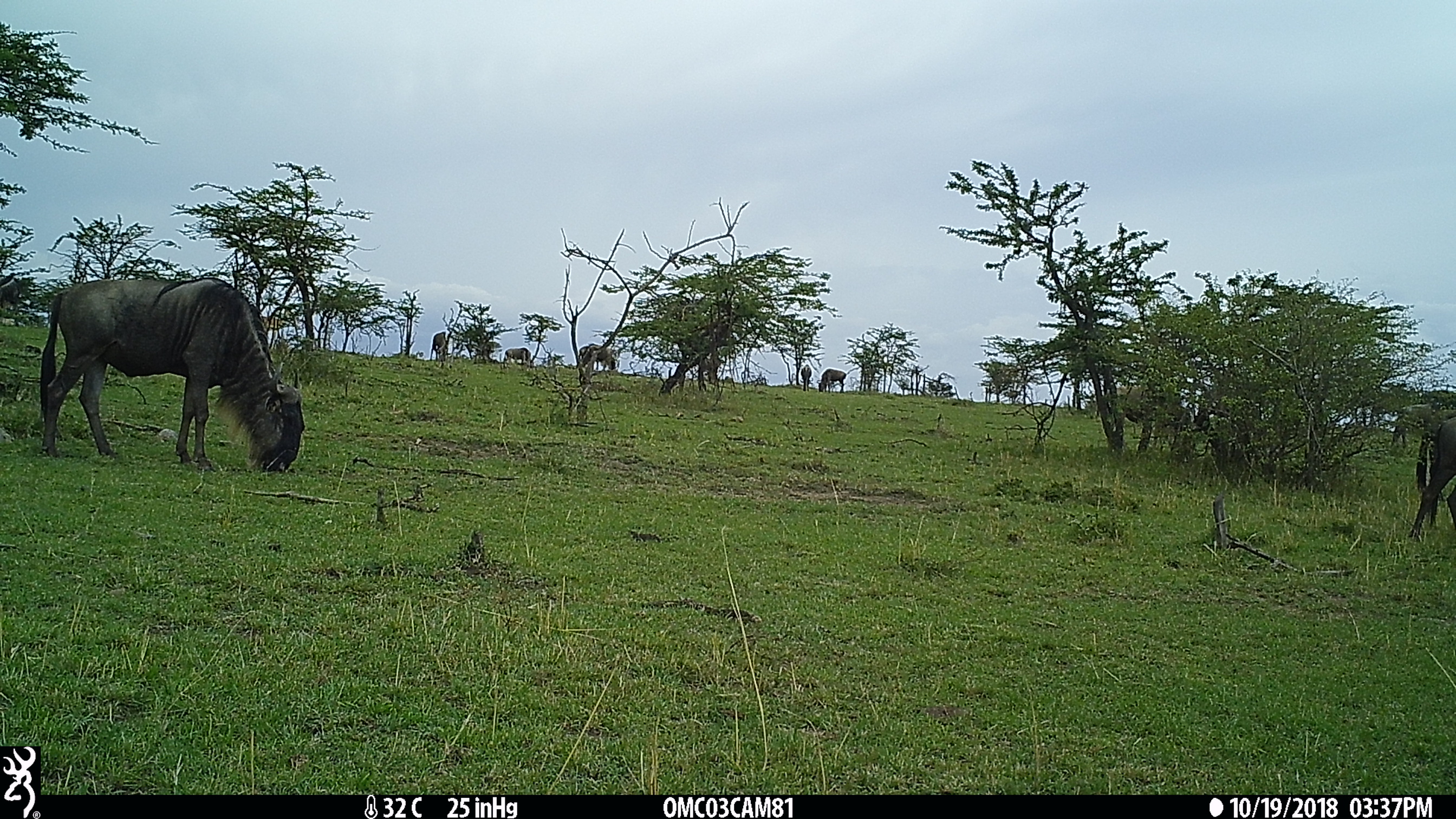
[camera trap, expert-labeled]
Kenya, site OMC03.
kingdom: Animalia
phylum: Chordata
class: Mammalia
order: Artiodactyla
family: Bovidae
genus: Connochaetes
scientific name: Connochaetes taurinus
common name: blue wildebeest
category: wildebeest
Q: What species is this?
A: Wildebeest (blue wildebeest) (Connochaetes taurinus).